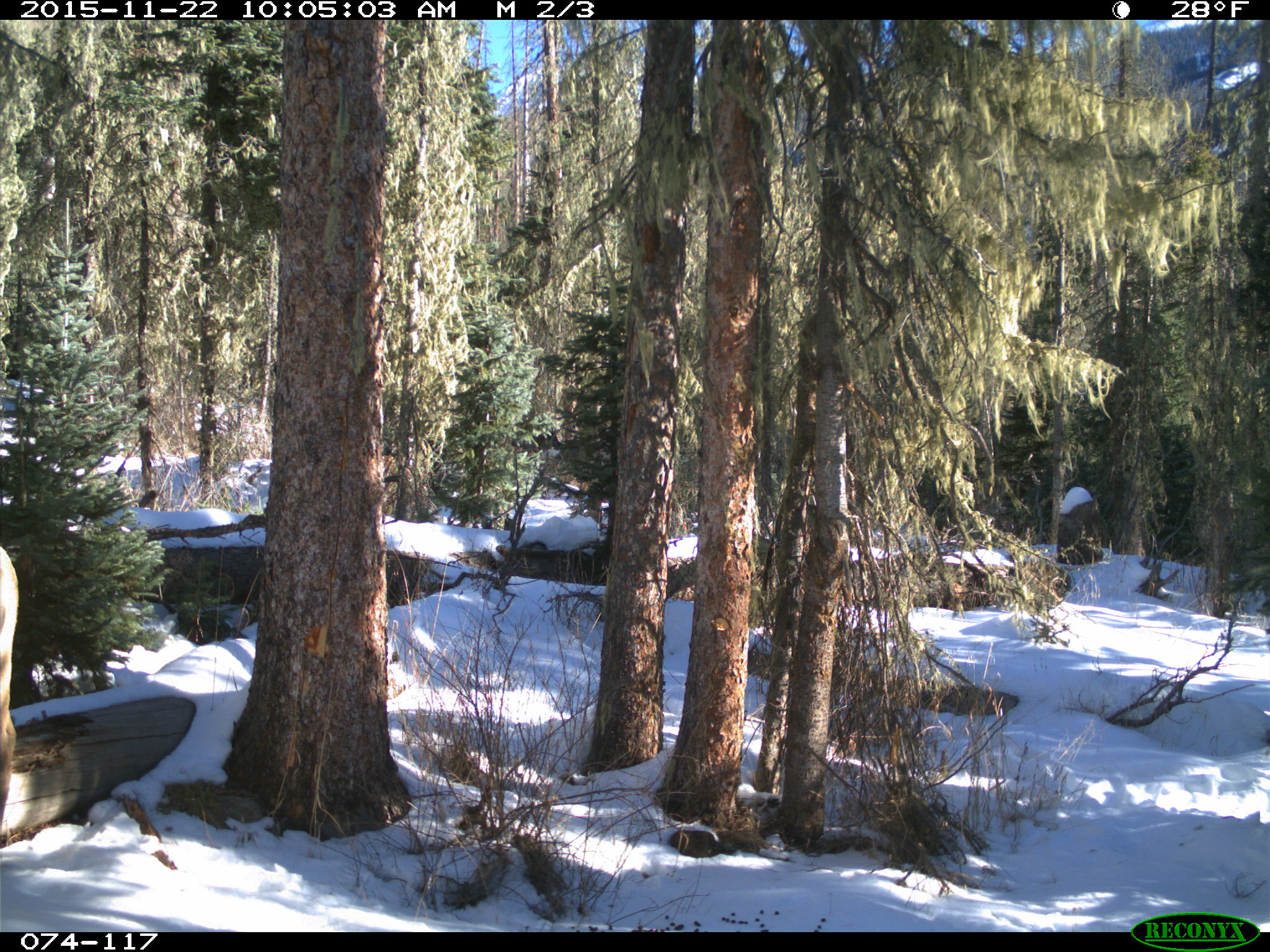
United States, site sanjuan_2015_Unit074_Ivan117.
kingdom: Animalia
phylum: Chordata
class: Mammalia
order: Artiodactyla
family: Cervidae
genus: Cervus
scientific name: Cervus elaphus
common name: red deer